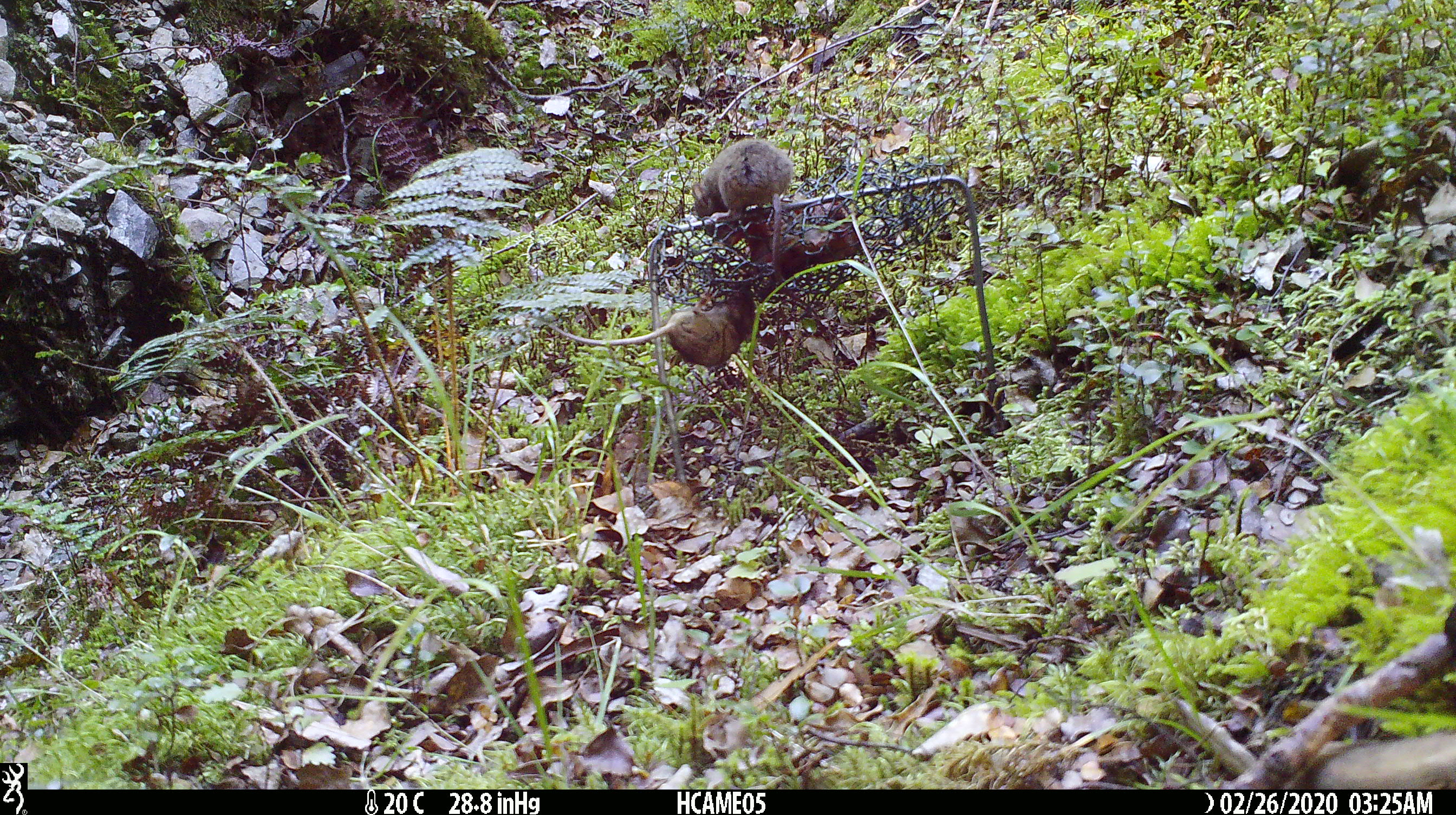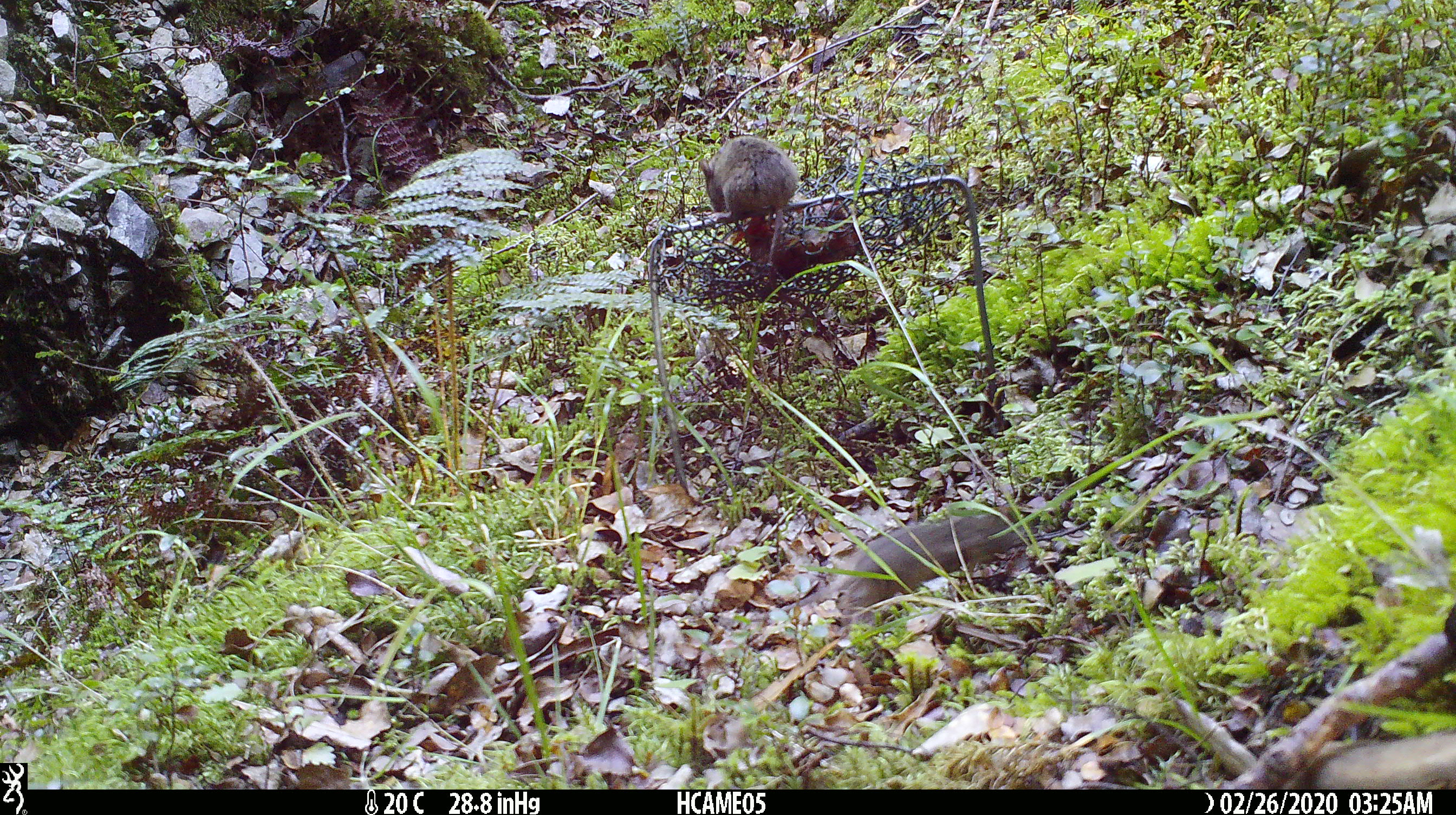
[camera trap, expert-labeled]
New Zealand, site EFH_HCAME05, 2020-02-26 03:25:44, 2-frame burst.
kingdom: Animalia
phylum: Chordata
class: Mammalia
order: Rodentia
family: Muridae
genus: Mus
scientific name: Mus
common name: mouse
Mouse (Mus).